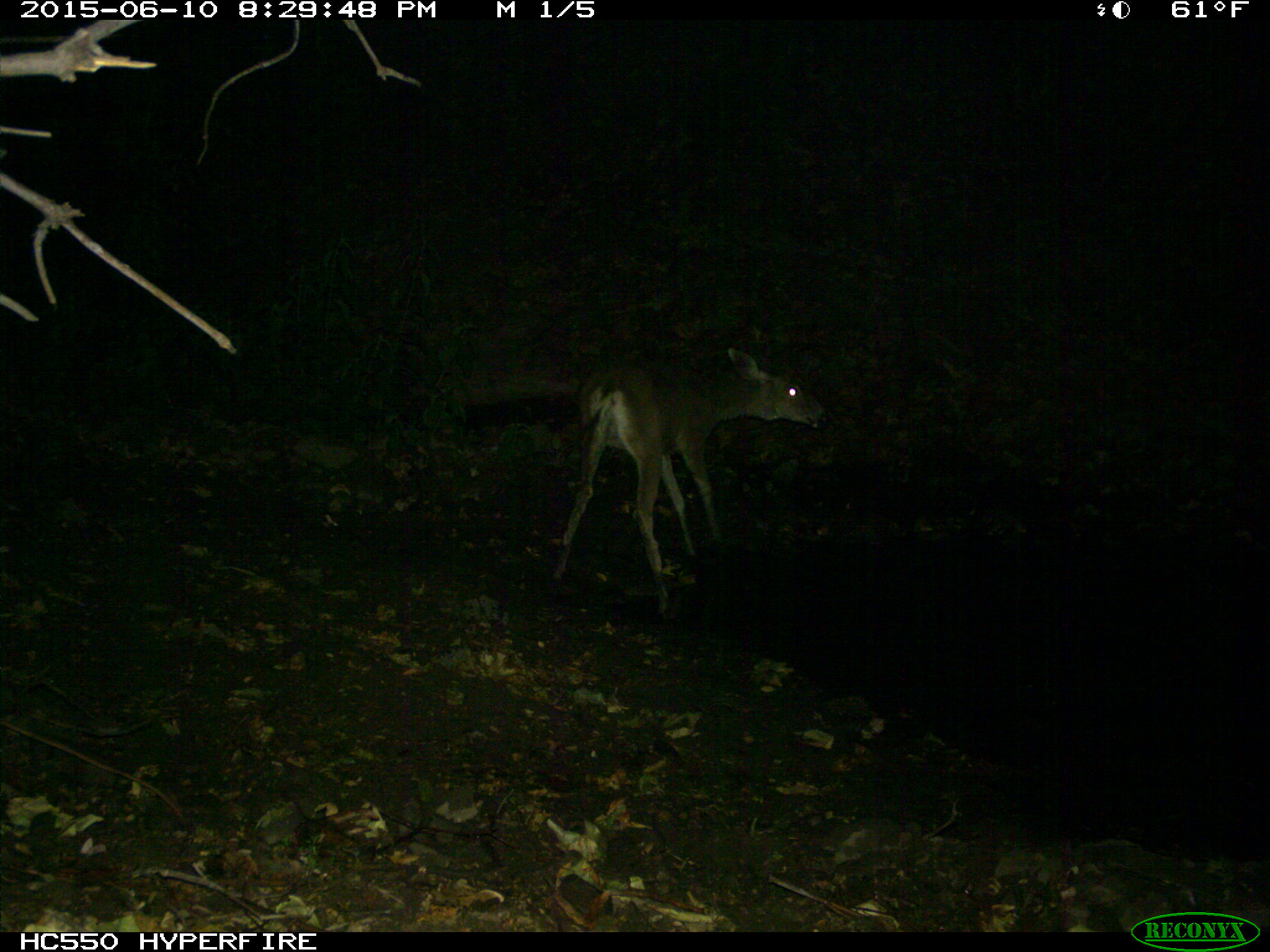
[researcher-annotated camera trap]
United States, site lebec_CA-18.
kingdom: Animalia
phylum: Chordata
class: Mammalia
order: Artiodactyla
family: Cervidae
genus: Odocoileus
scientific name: Odocoileus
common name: deer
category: unidentified deer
Unidentified deer (deer) (Odocoileus).